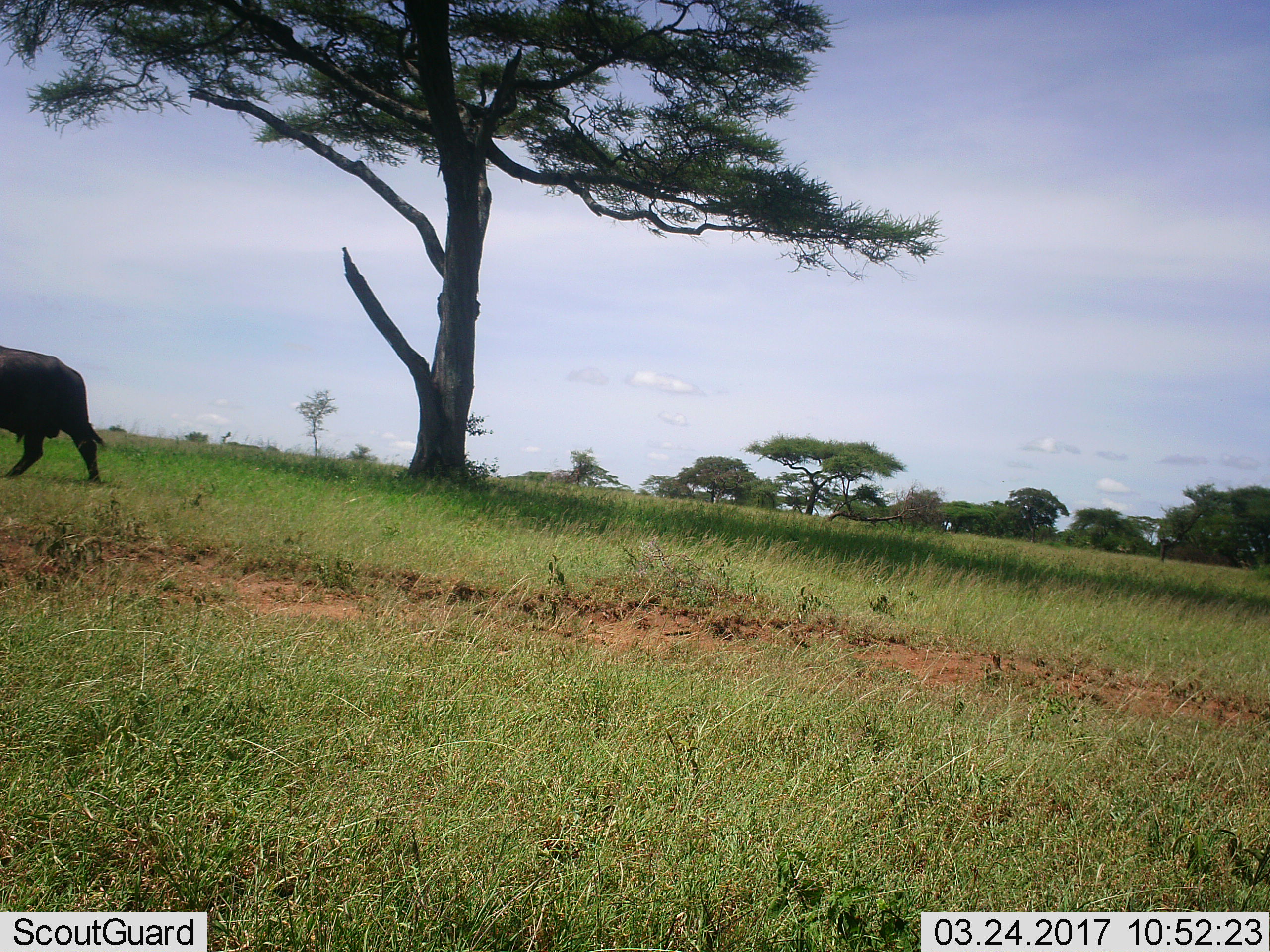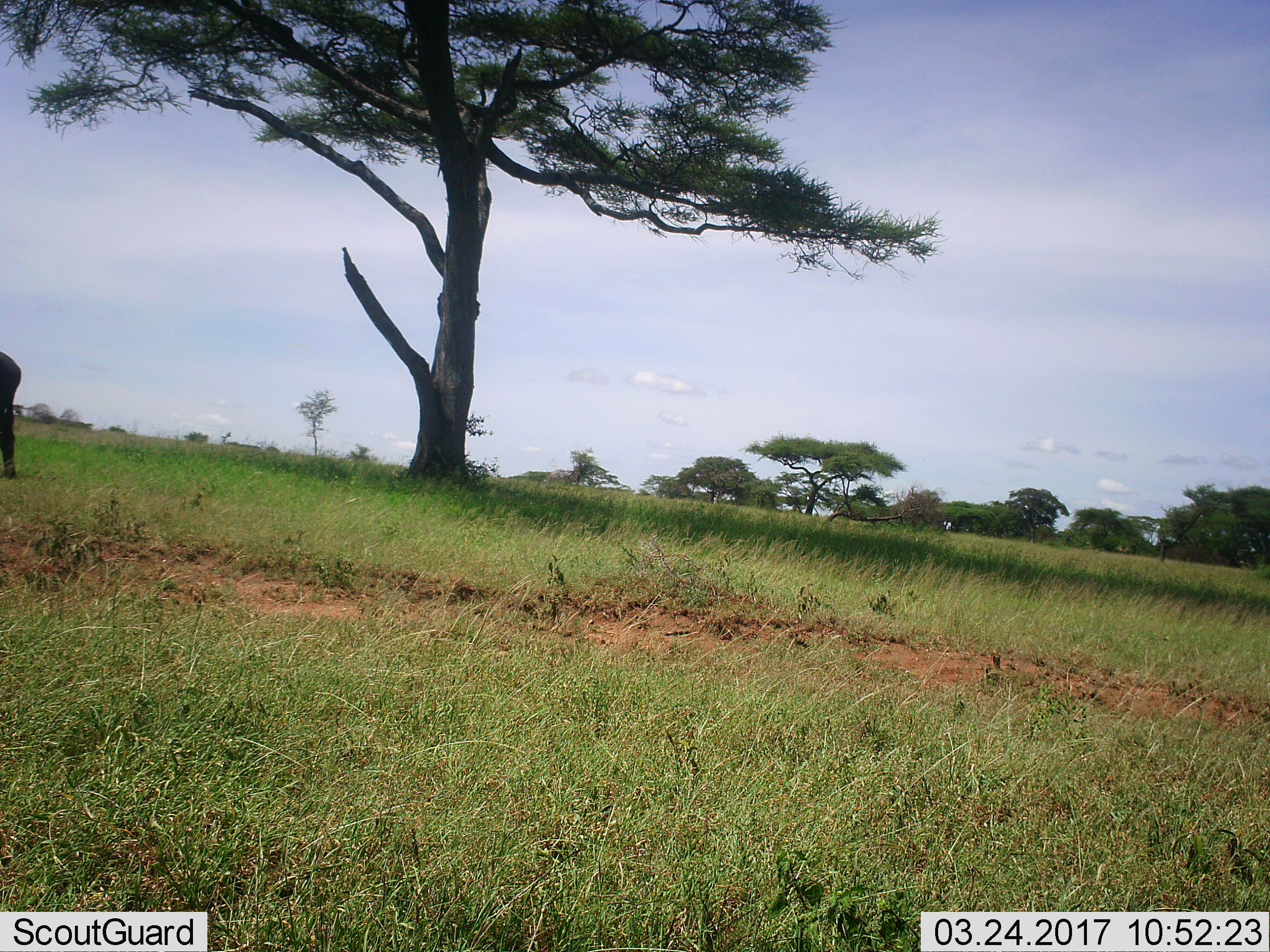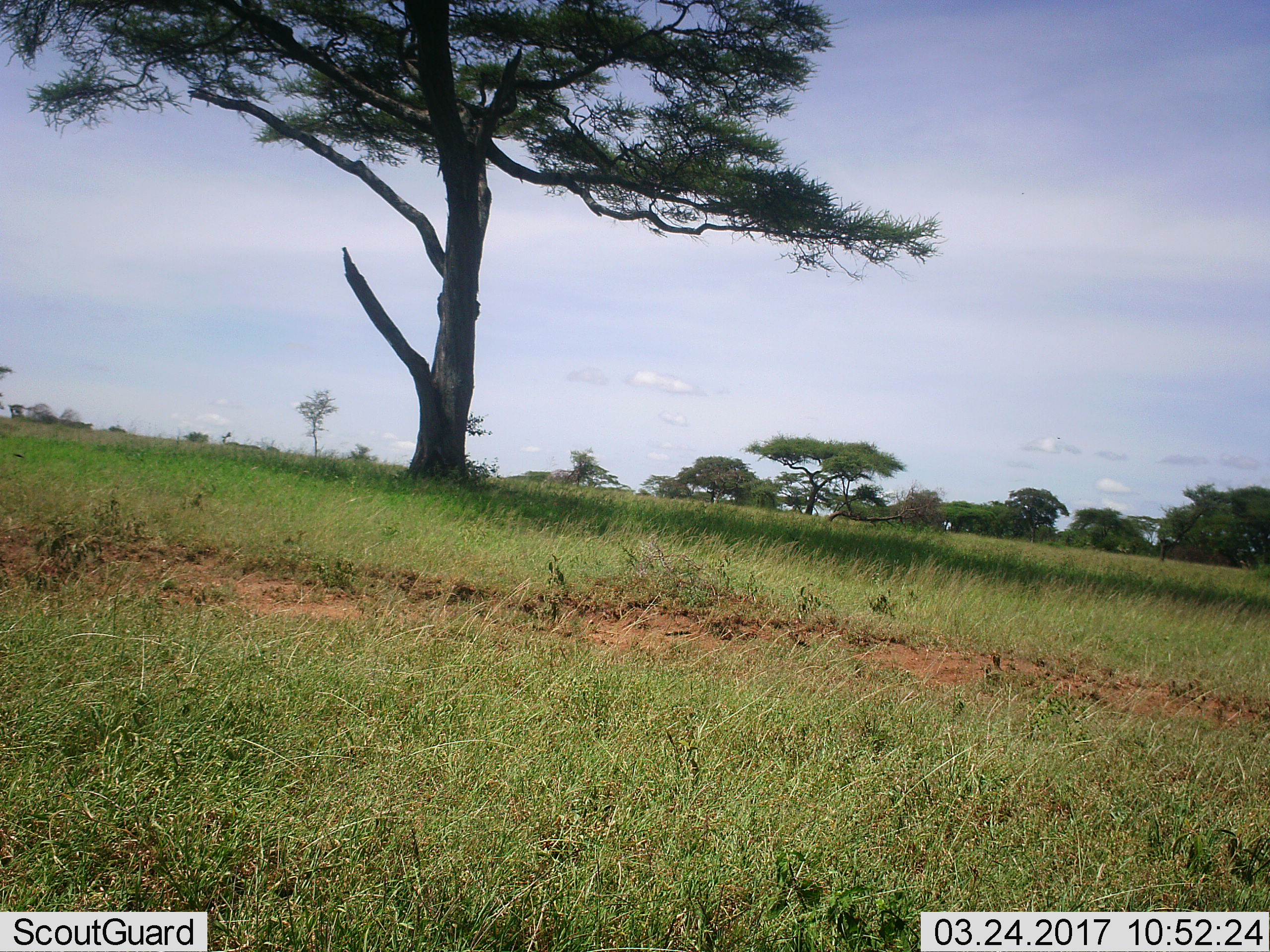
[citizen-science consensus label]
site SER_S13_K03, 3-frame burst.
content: unidentified animal